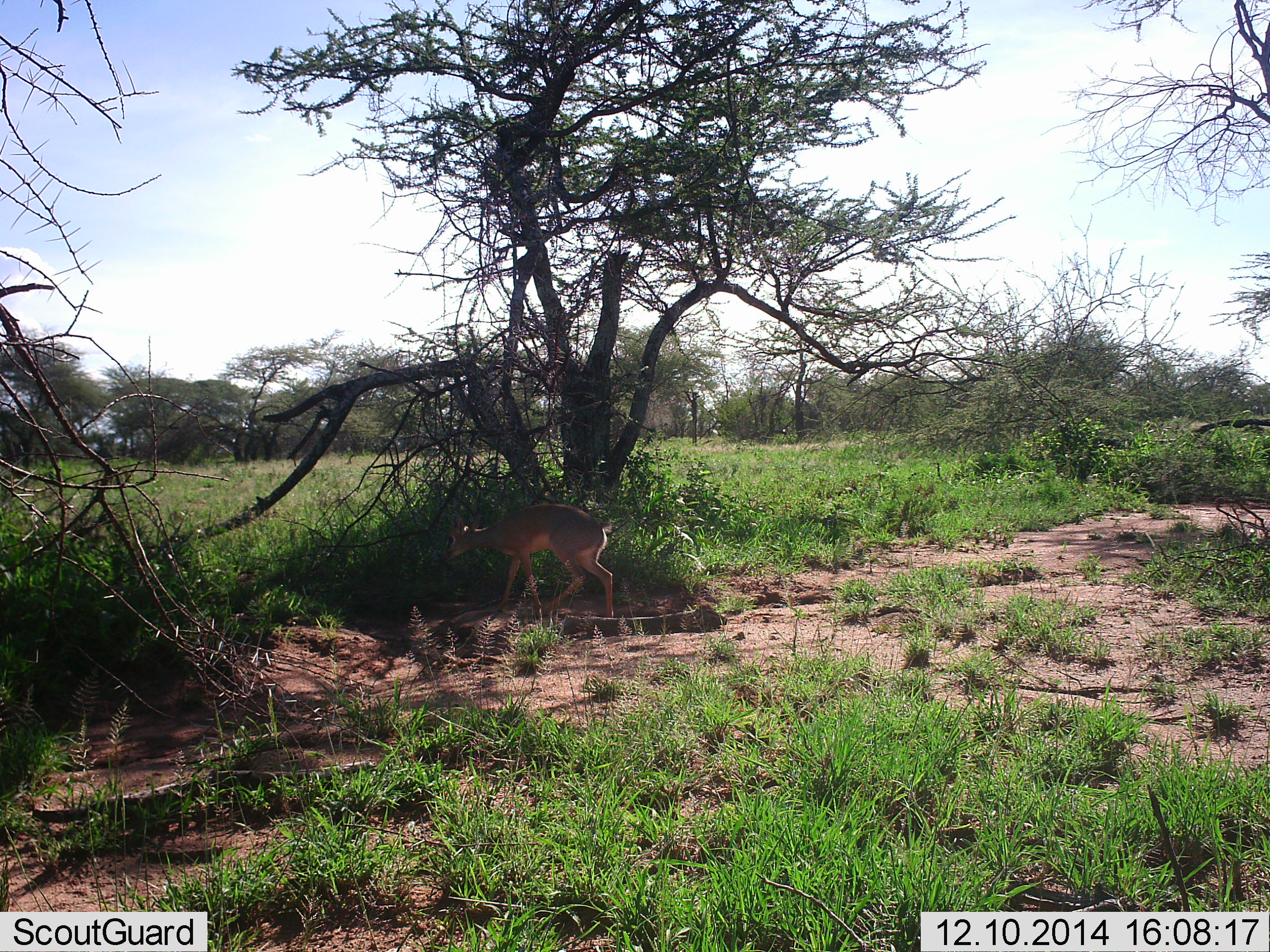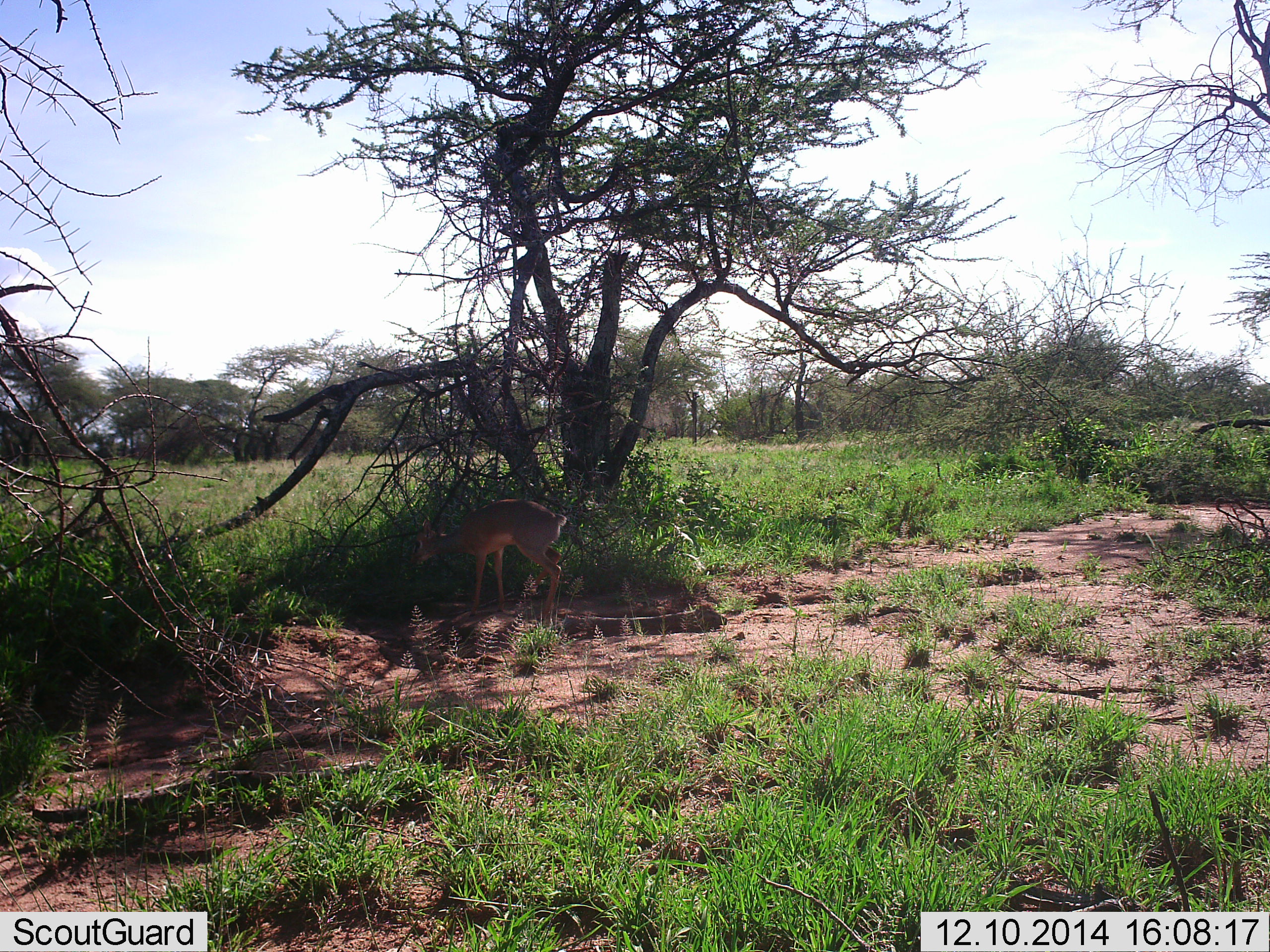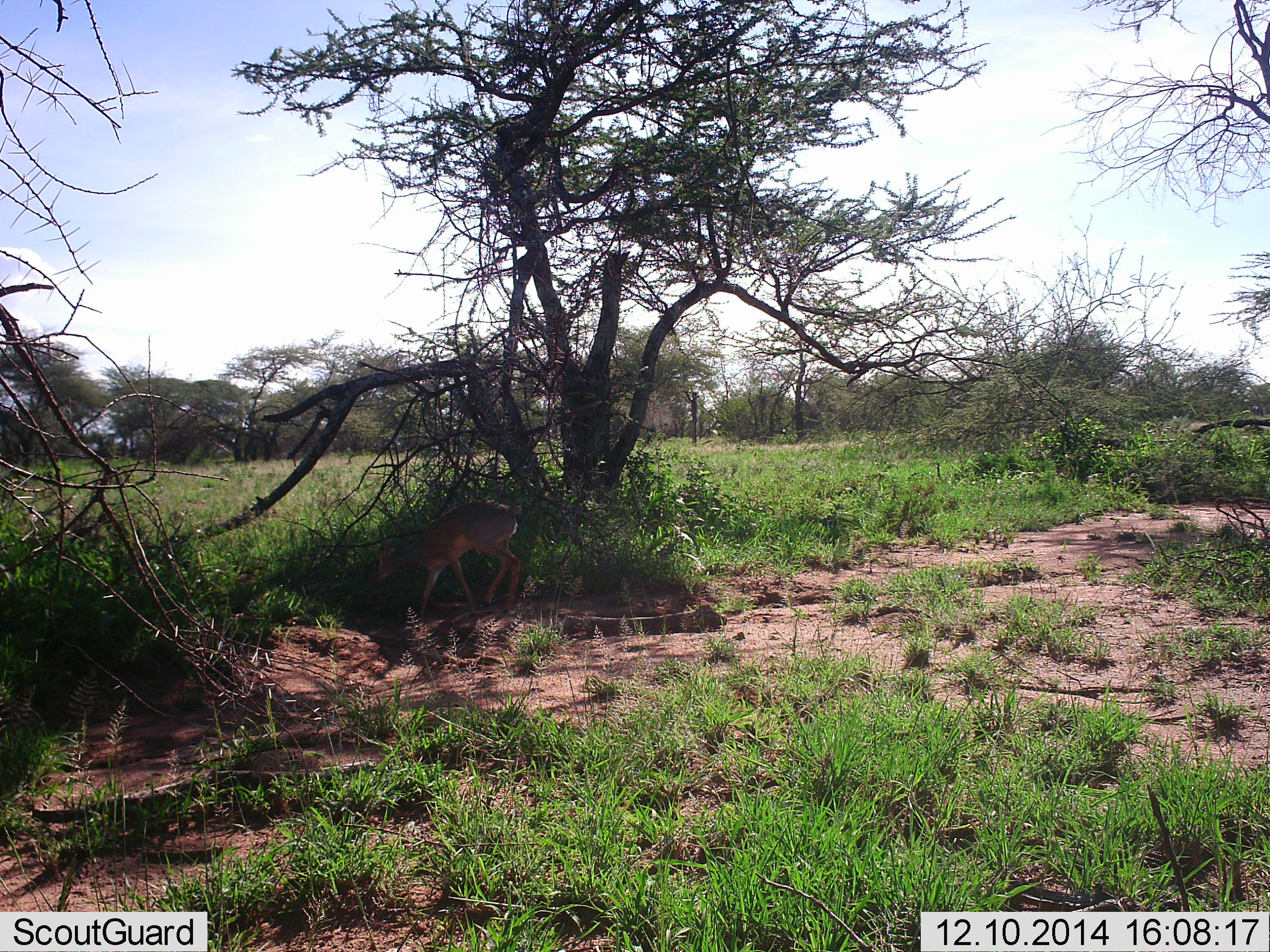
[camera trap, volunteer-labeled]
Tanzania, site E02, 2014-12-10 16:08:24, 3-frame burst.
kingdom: Animalia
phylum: Chordata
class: Mammalia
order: Artiodactyla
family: Bovidae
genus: Madoqua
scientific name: Madoqua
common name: dikdik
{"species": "dikdik (Madoqua)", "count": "1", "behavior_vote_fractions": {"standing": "30%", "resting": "0%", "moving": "70%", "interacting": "0%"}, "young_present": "0%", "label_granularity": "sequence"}